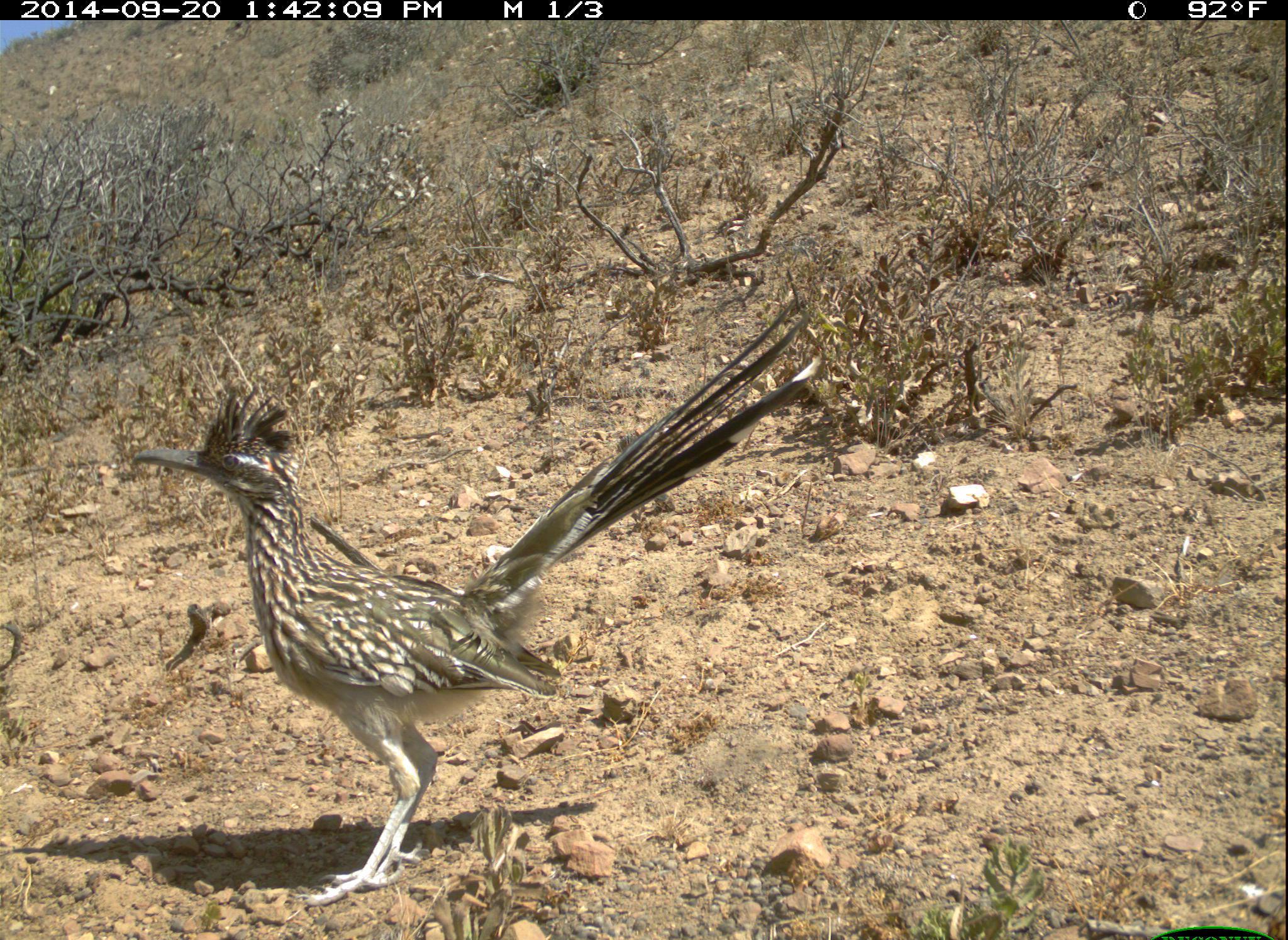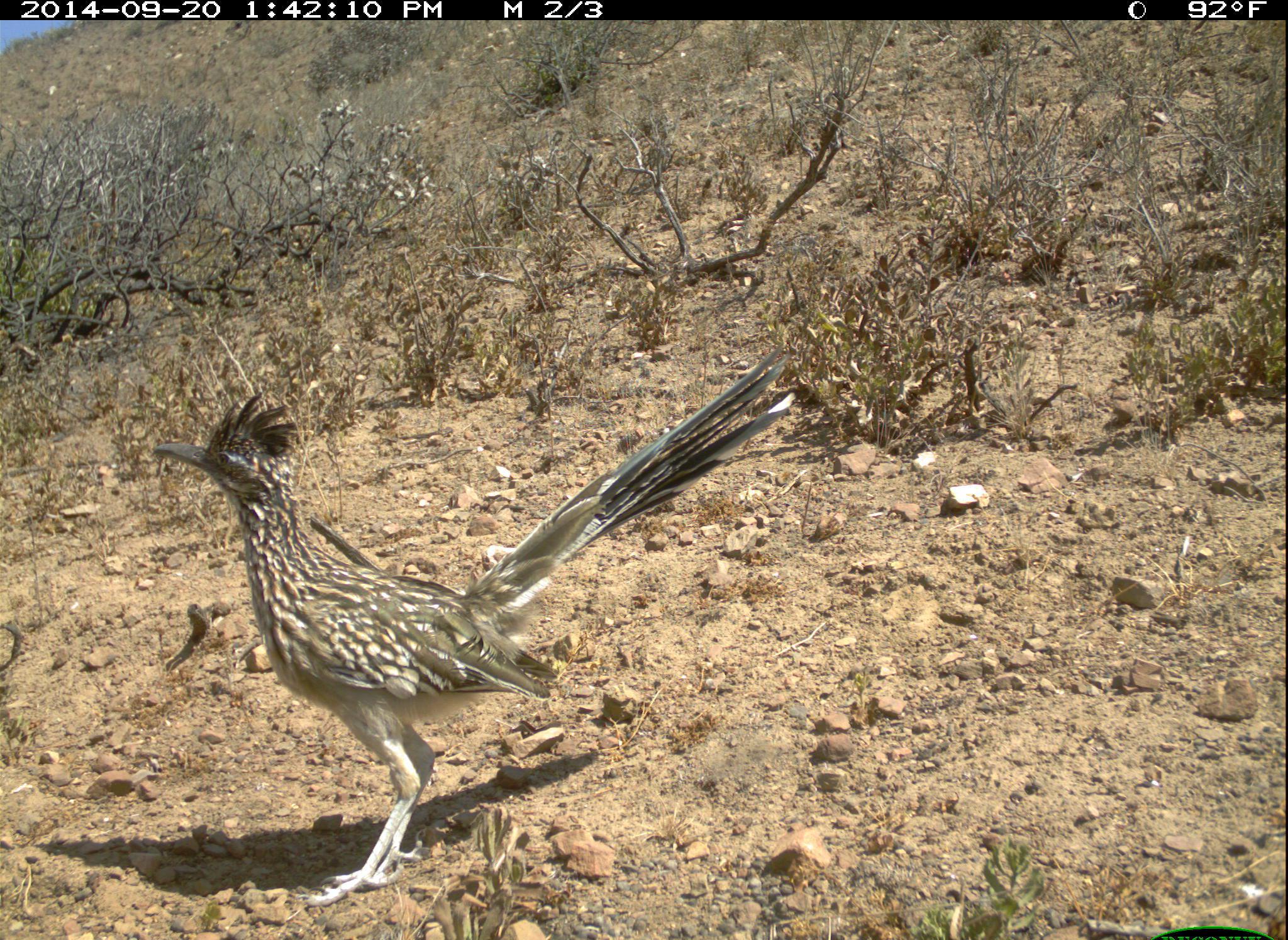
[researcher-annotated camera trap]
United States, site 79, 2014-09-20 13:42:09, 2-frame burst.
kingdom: Animalia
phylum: Chordata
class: Aves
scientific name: Aves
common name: bird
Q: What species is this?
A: Bird (Aves).